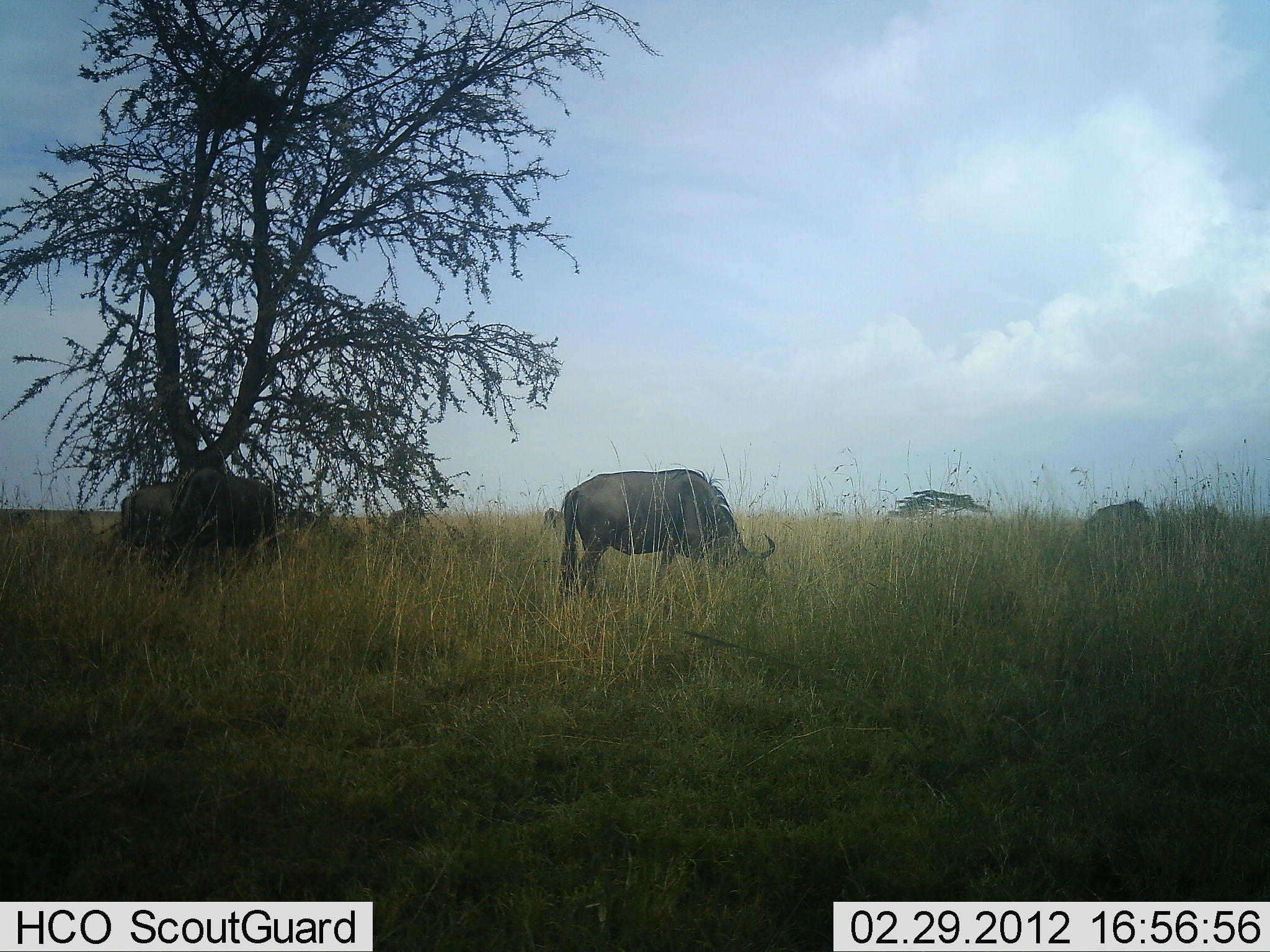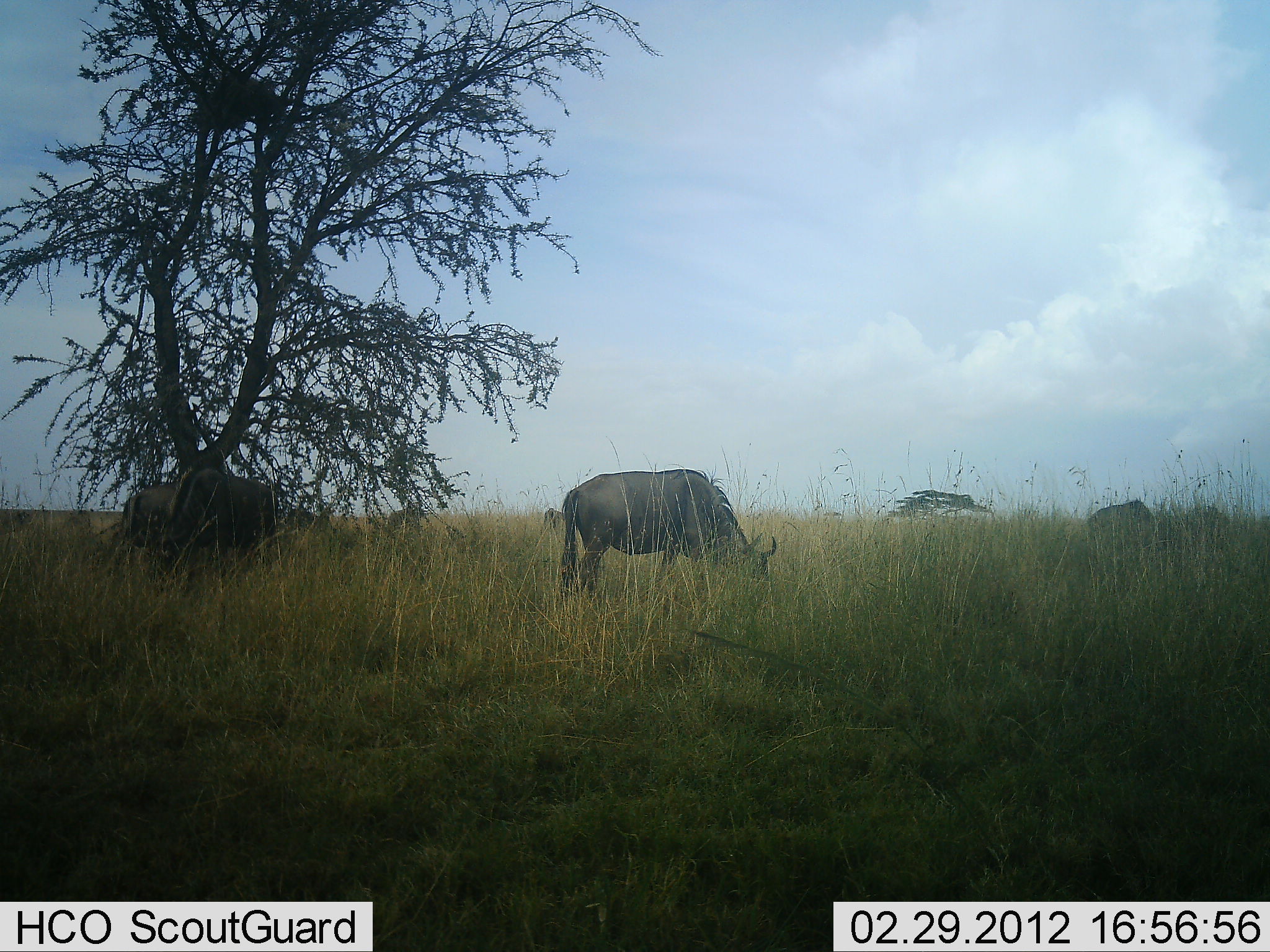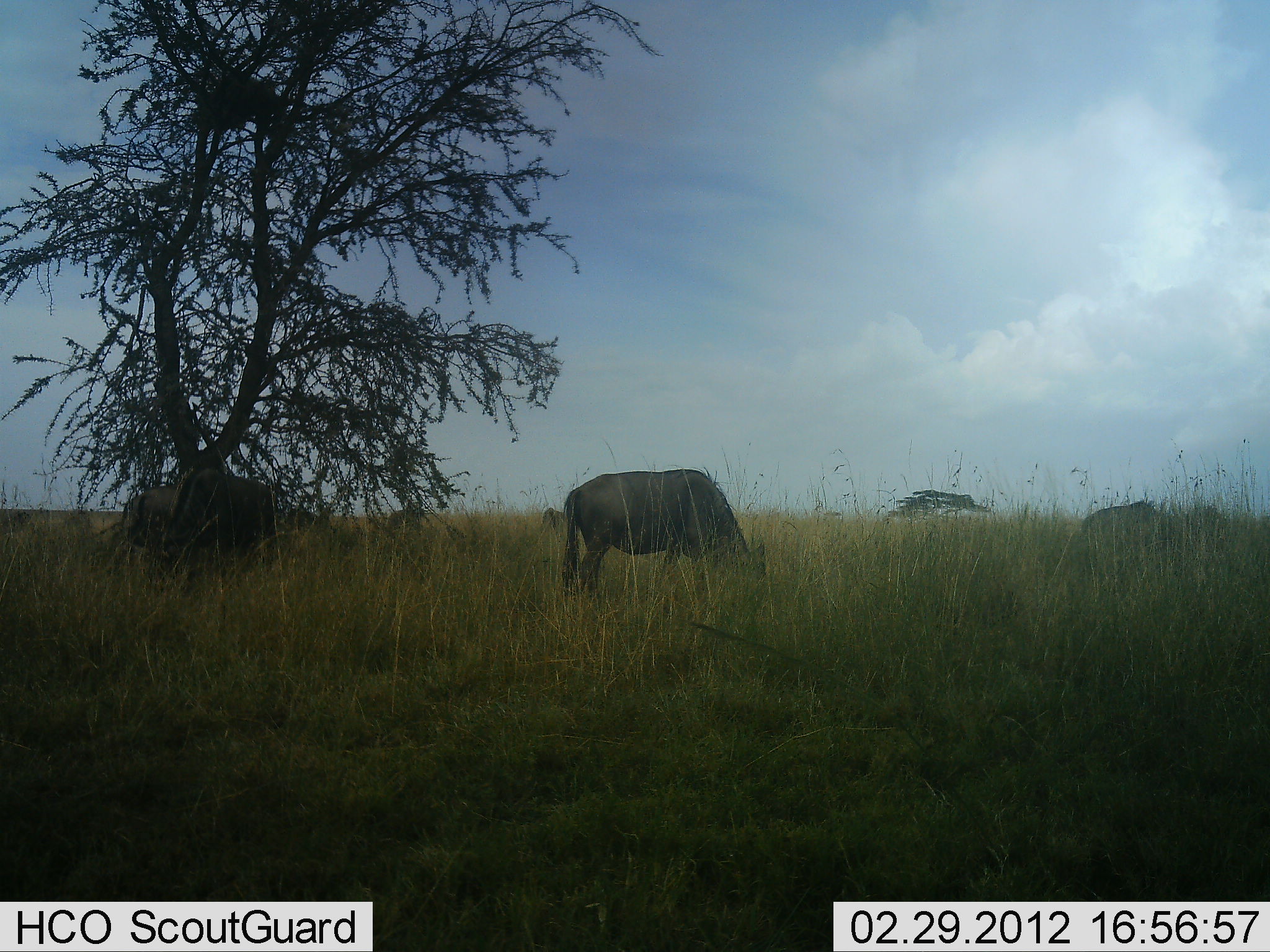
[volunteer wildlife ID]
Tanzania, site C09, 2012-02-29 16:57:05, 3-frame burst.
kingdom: Animalia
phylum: Chordata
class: Mammalia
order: Artiodactyla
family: Bovidae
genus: Connochaetes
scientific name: Connochaetes taurinus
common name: blue wildebeest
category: wildebeest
Wildebeest (blue wildebeest) (Connochaetes taurinus), count 4. Behavior (volunteer vote fractions): standing 19%, resting 0%, moving 6%, interacting 0%. Young present (vote fraction): 0%. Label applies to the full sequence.